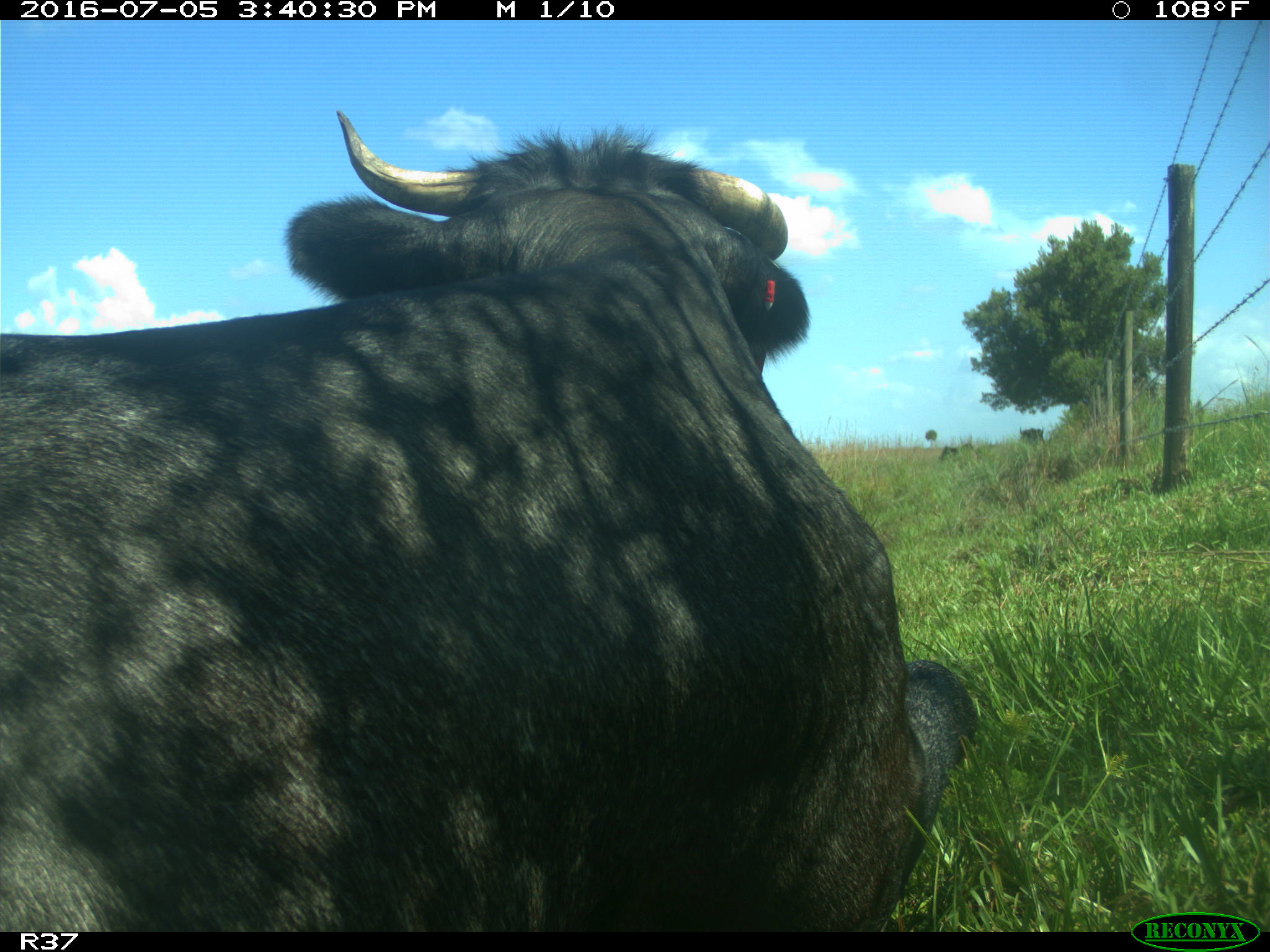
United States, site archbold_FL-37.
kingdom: Animalia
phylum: Chordata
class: Mammalia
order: Artiodactyla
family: Bovidae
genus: Bos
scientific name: Bos taurus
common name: domestic cow